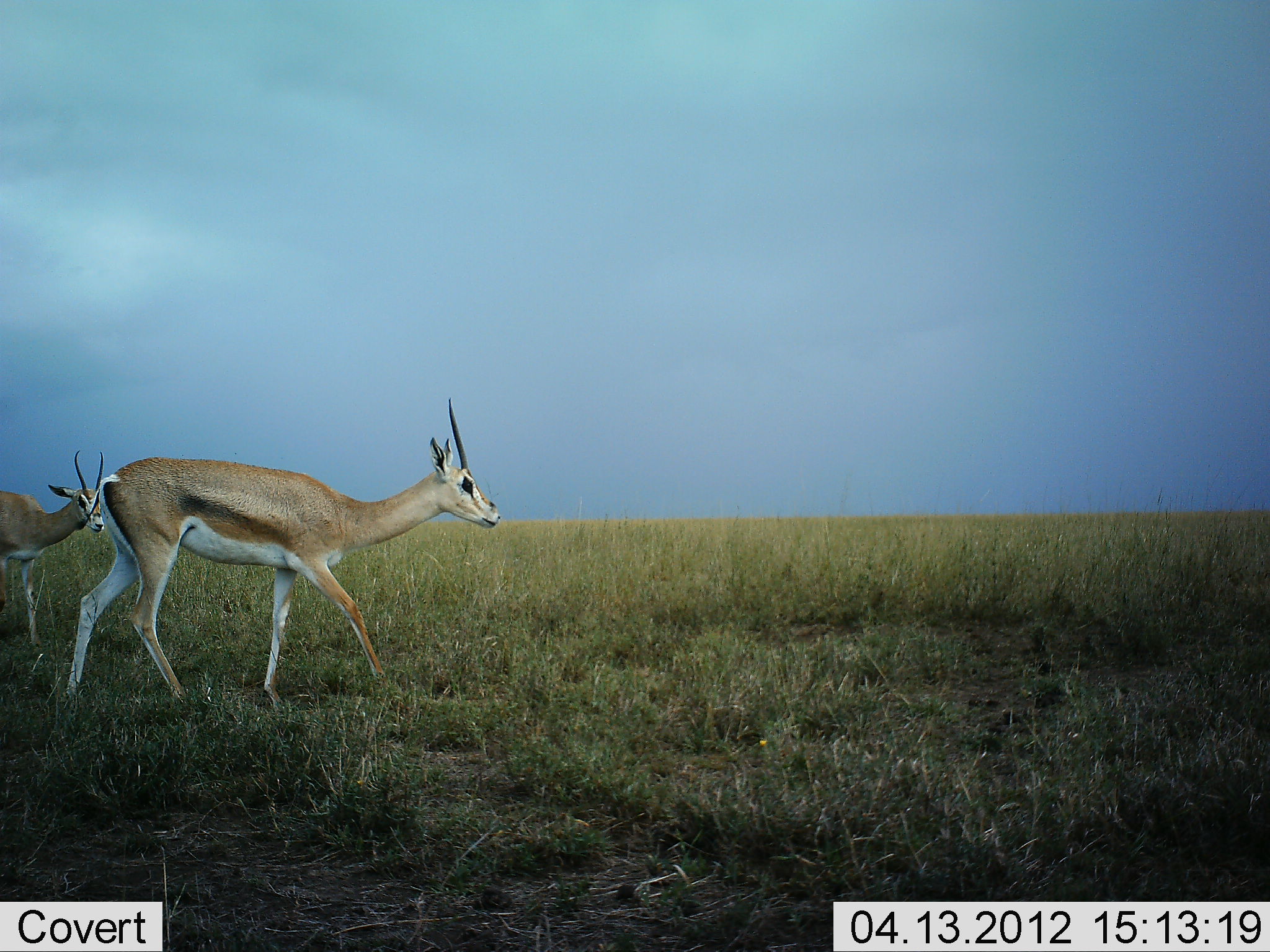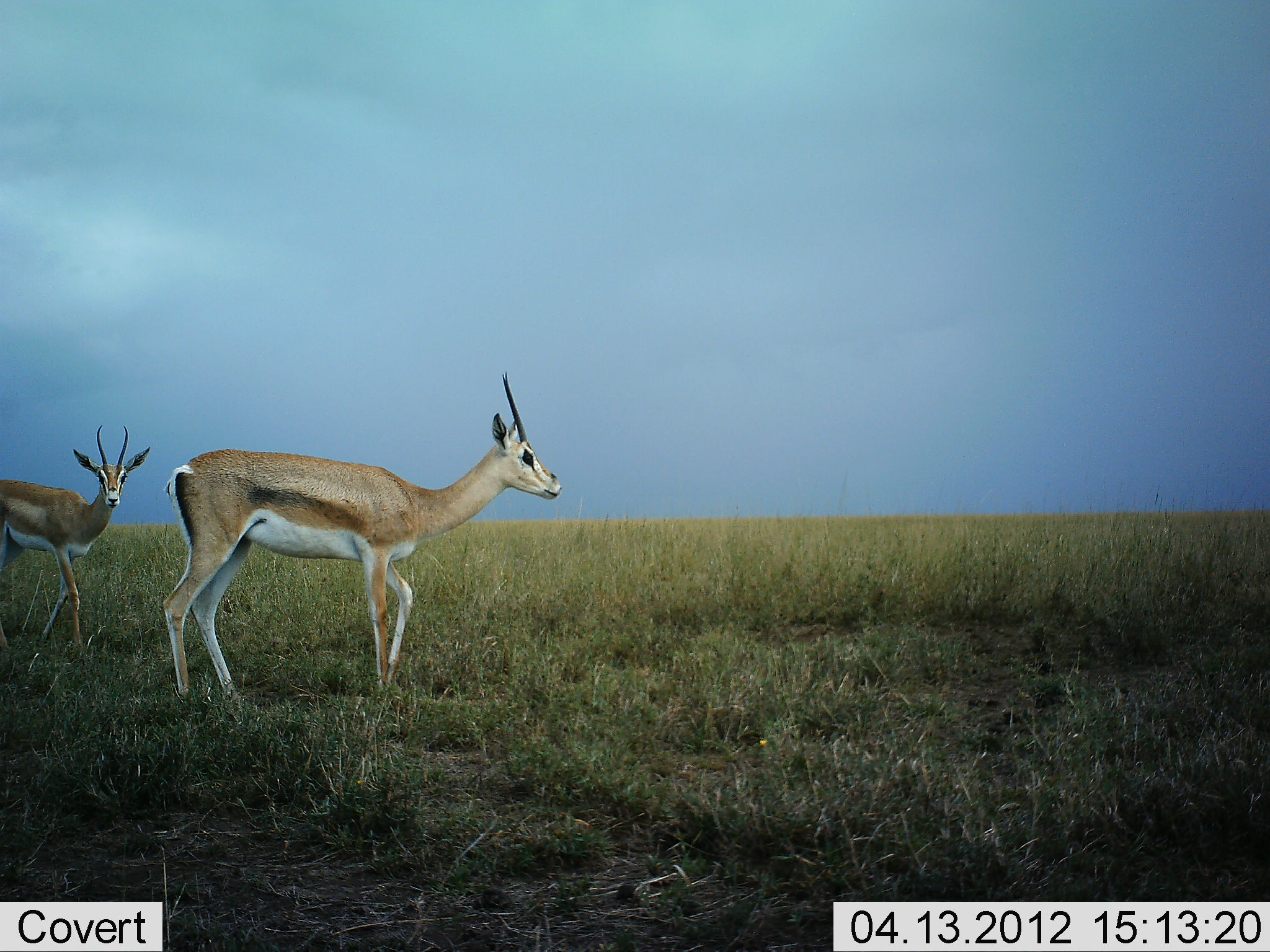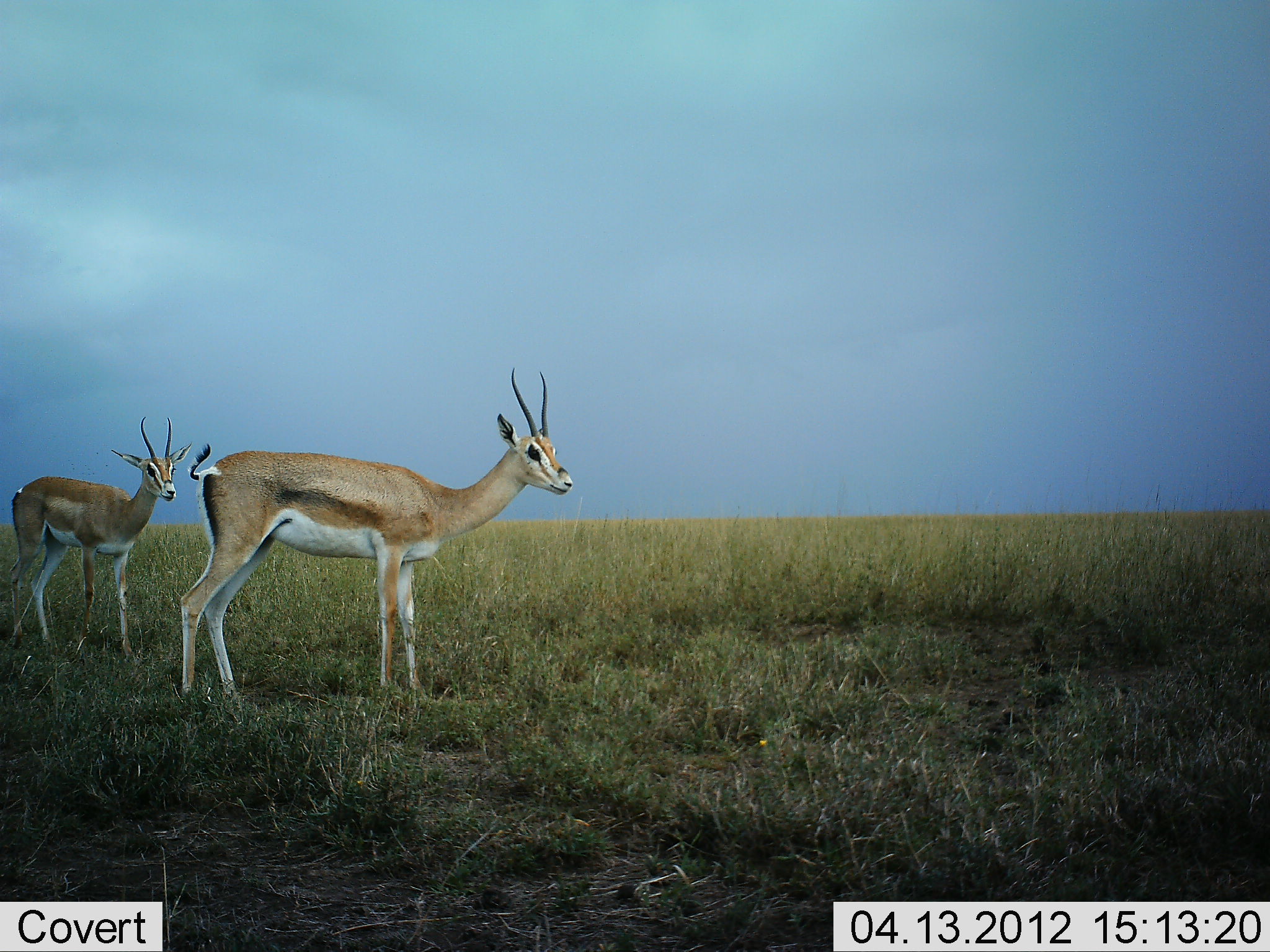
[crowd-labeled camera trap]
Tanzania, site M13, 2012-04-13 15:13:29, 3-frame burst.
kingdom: Animalia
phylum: Chordata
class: Mammalia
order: Artiodactyla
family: Bovidae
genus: Nanger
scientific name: Nanger granti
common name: grant's gazelle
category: gazellegrants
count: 2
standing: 19%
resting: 0%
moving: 81%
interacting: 0%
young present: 12%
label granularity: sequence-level